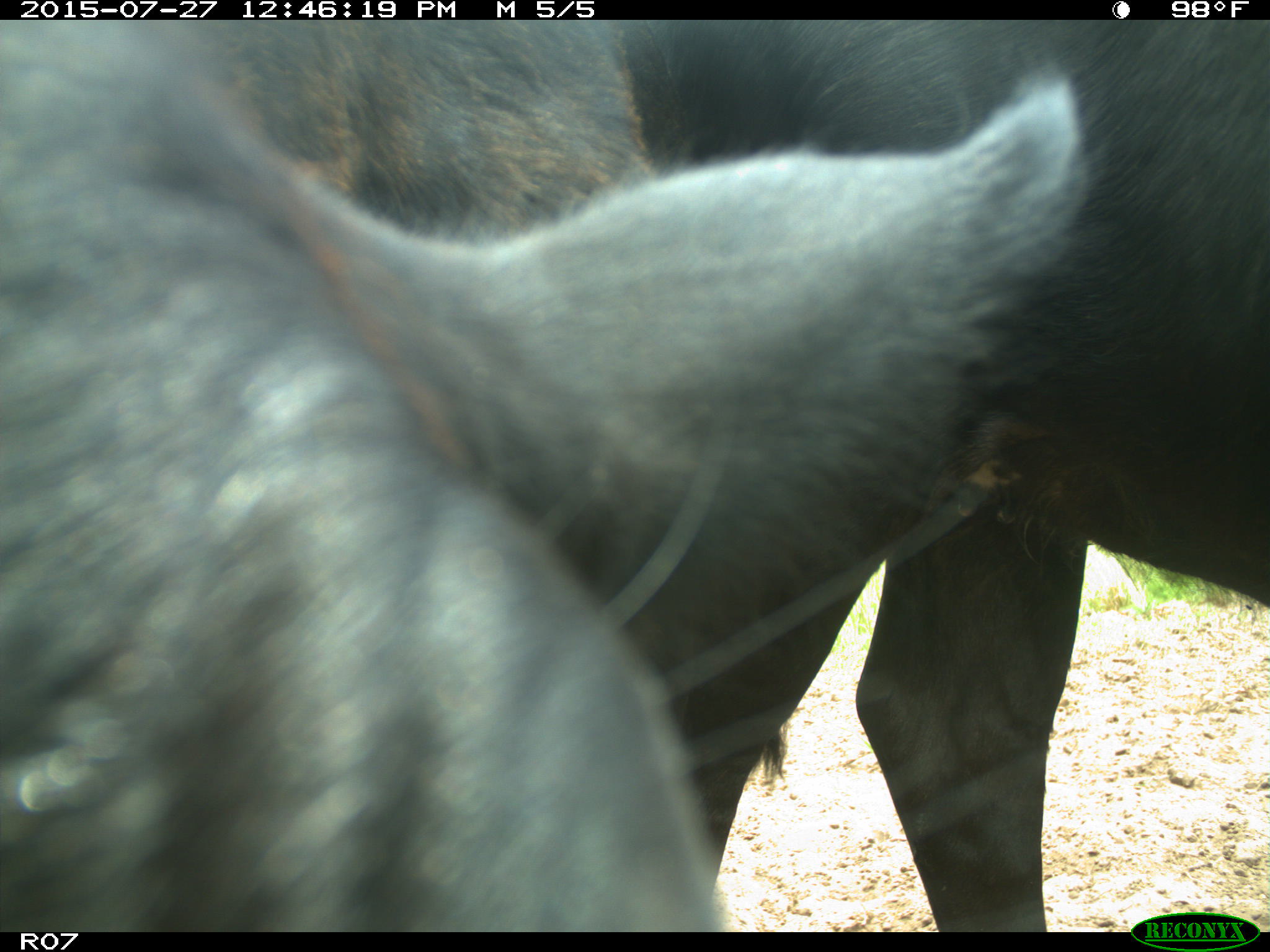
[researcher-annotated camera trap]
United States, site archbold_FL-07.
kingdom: Animalia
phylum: Chordata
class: Mammalia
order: Artiodactyla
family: Bovidae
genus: Bos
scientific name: Bos taurus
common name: domestic cow